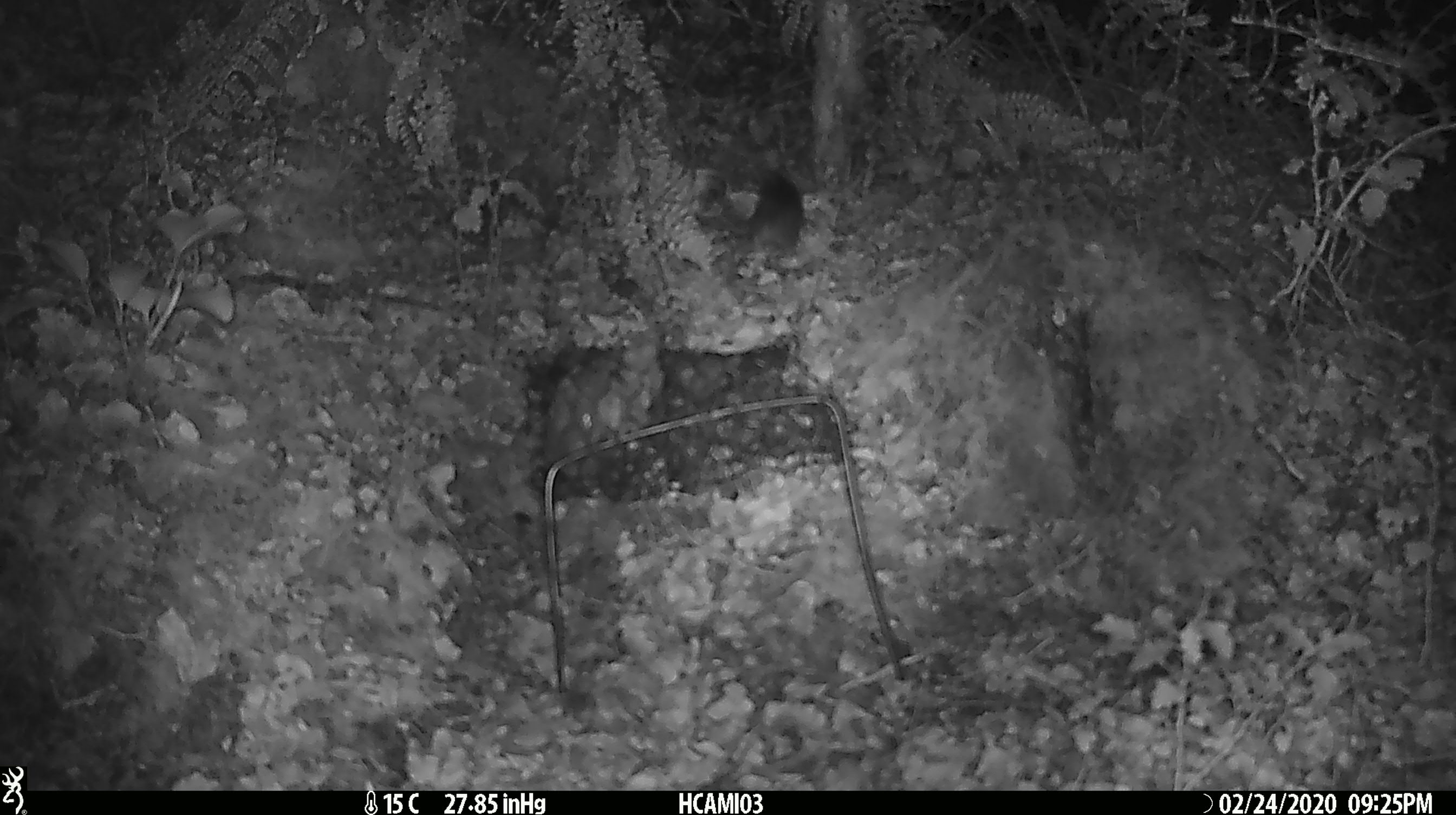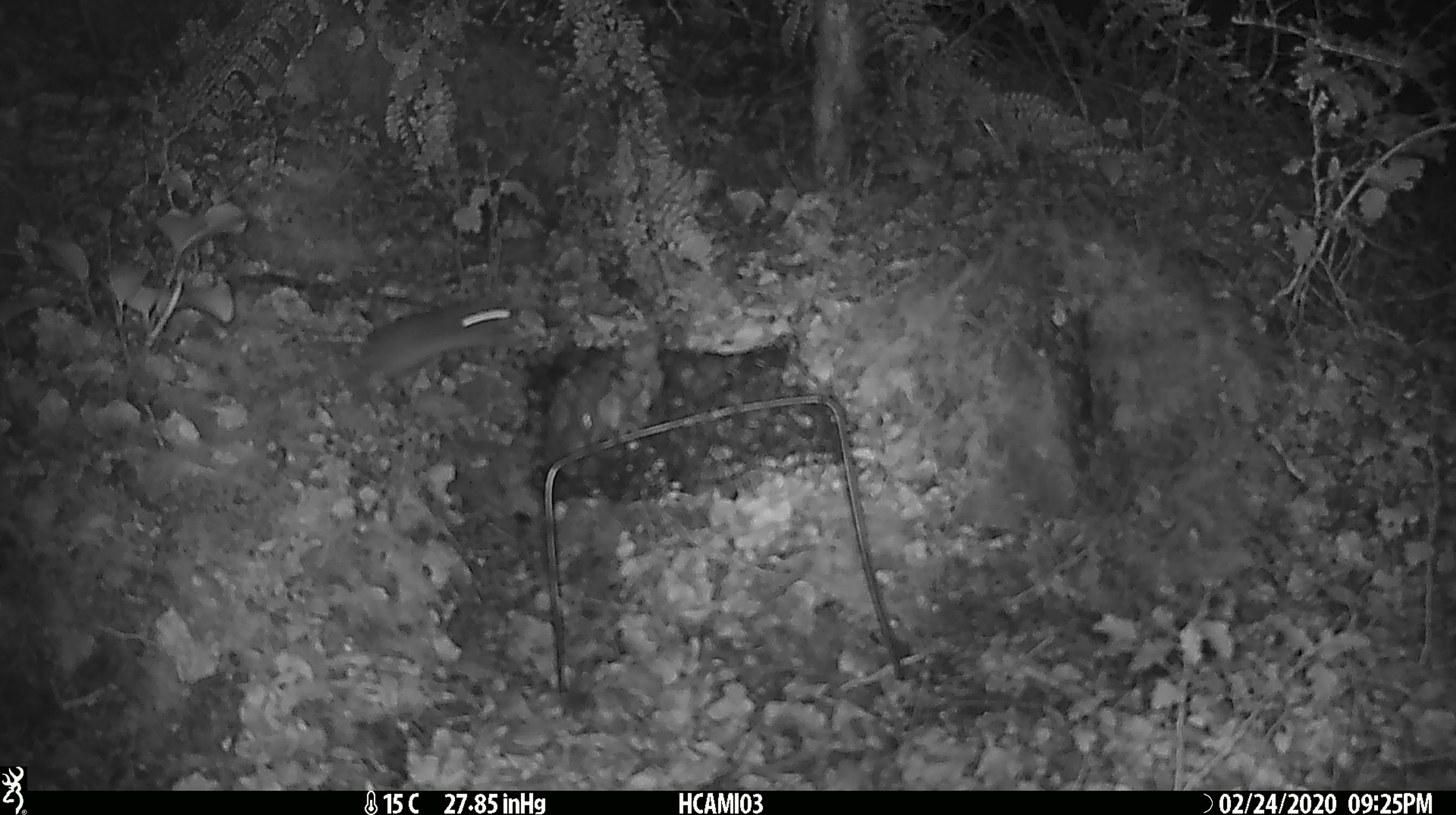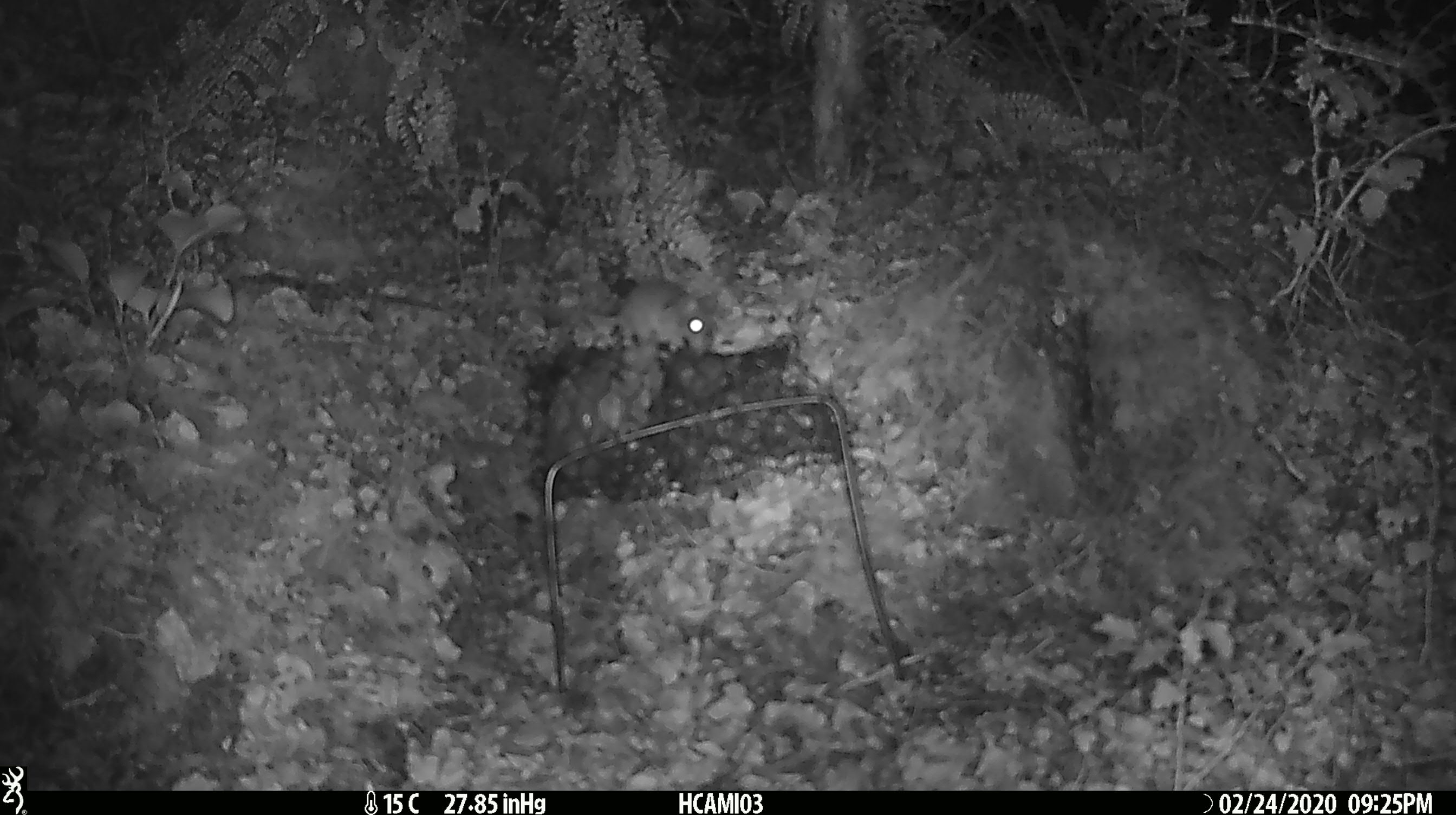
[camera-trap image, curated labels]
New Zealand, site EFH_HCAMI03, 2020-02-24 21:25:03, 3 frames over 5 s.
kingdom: Animalia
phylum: Chordata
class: Mammalia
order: Rodentia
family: Muridae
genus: Mus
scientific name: Mus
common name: mouse